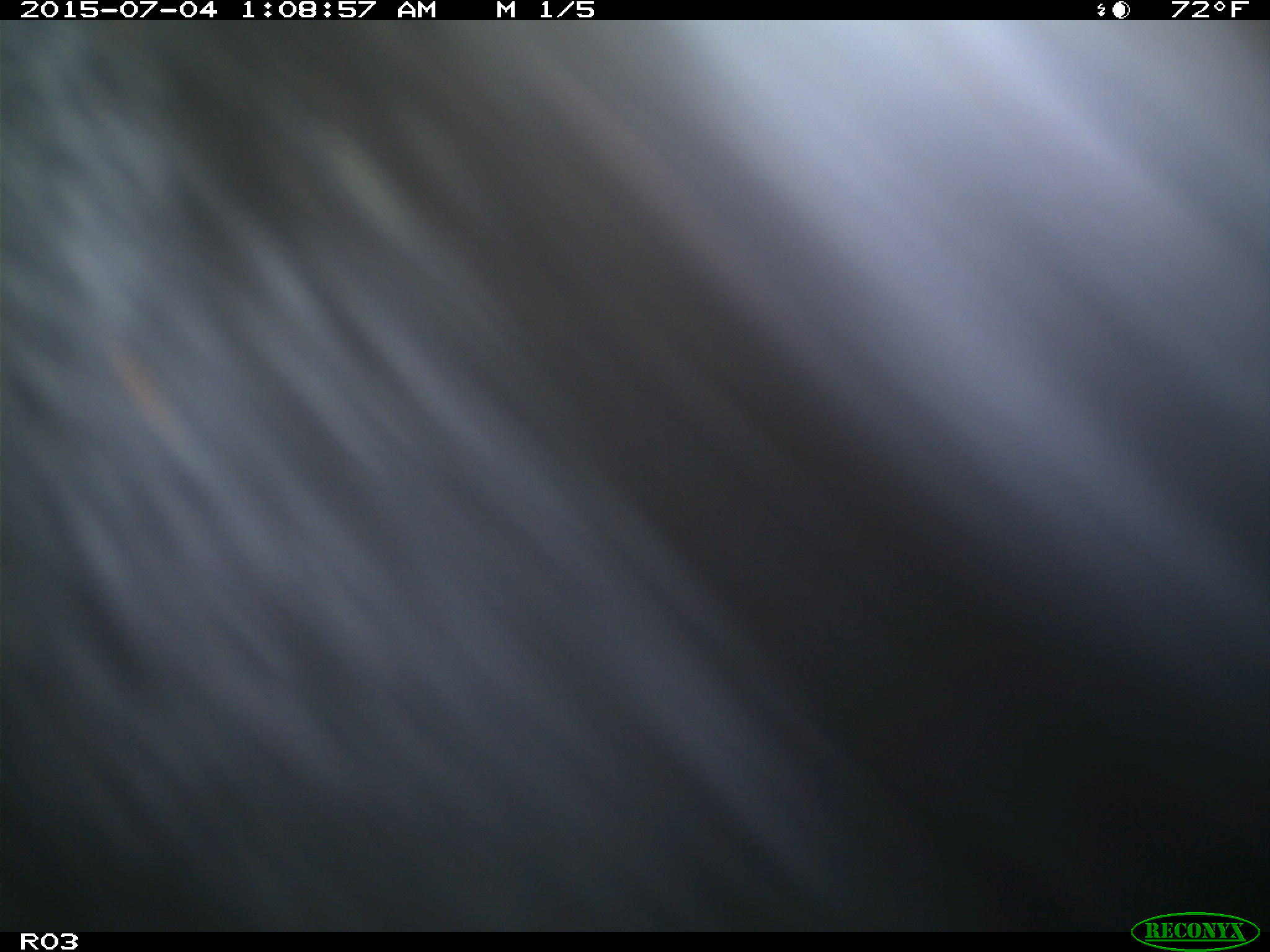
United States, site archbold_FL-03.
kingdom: Animalia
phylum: Chordata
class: Mammalia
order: Artiodactyla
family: Bovidae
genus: Bos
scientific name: Bos taurus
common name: domestic cow